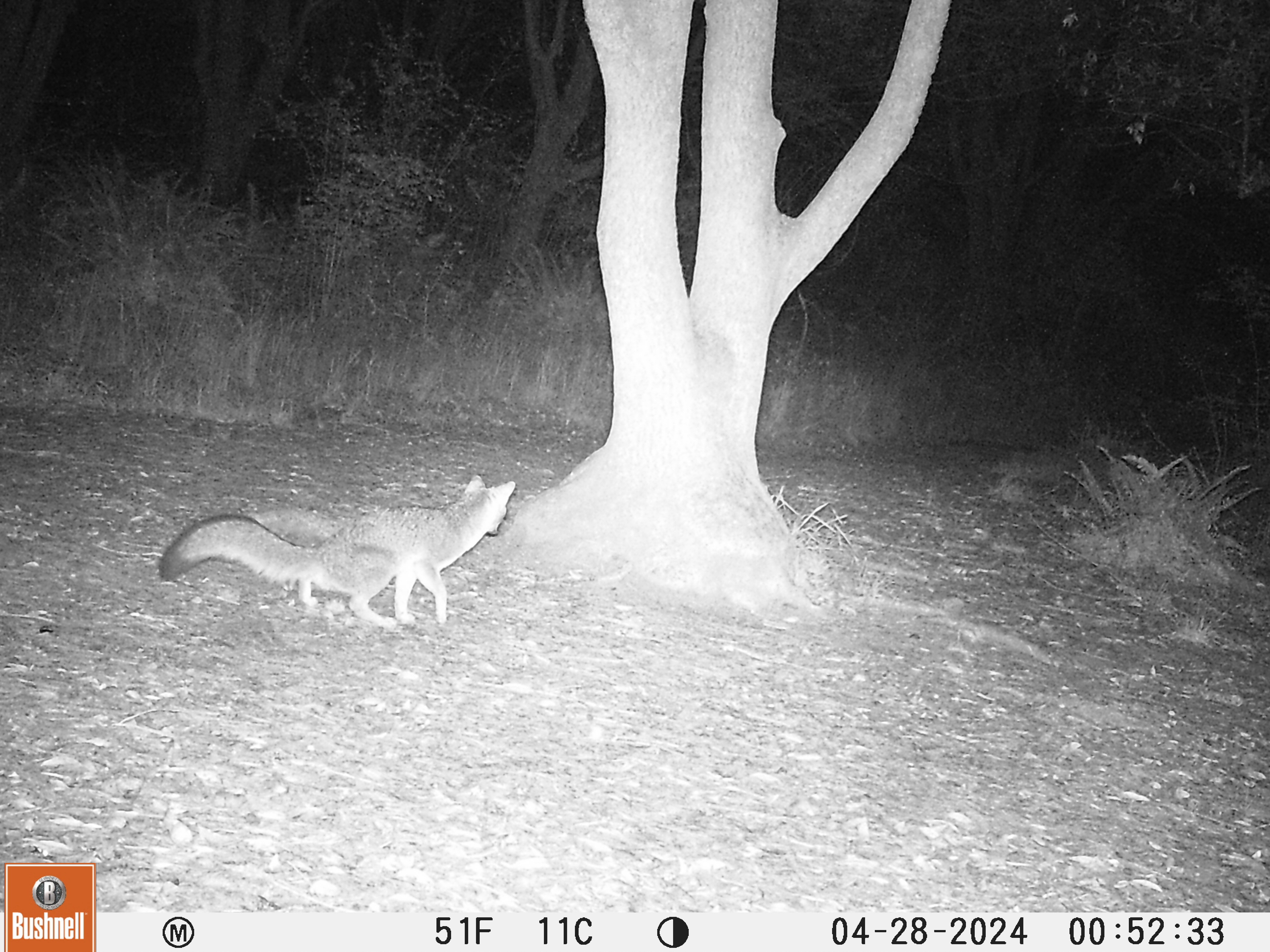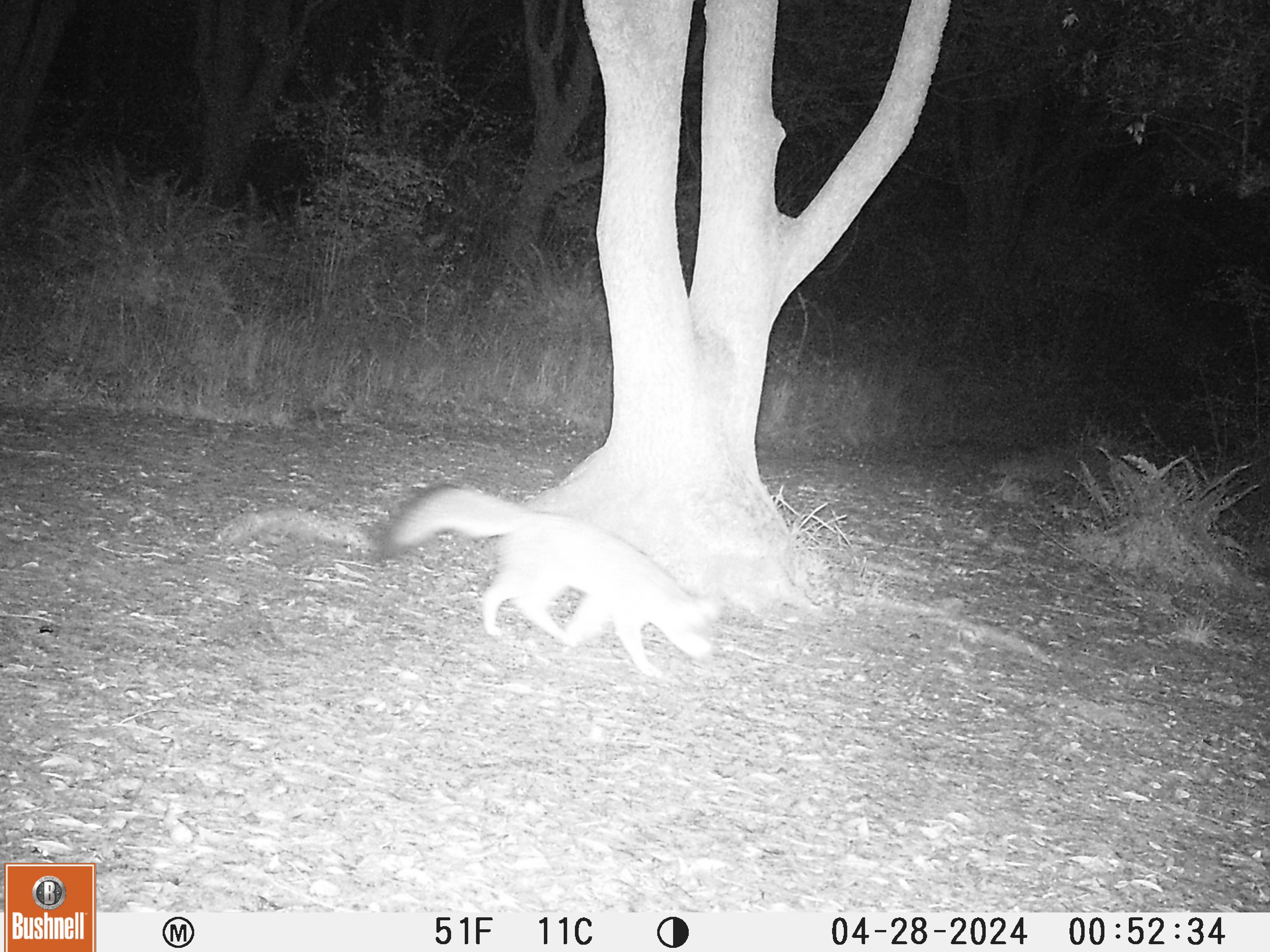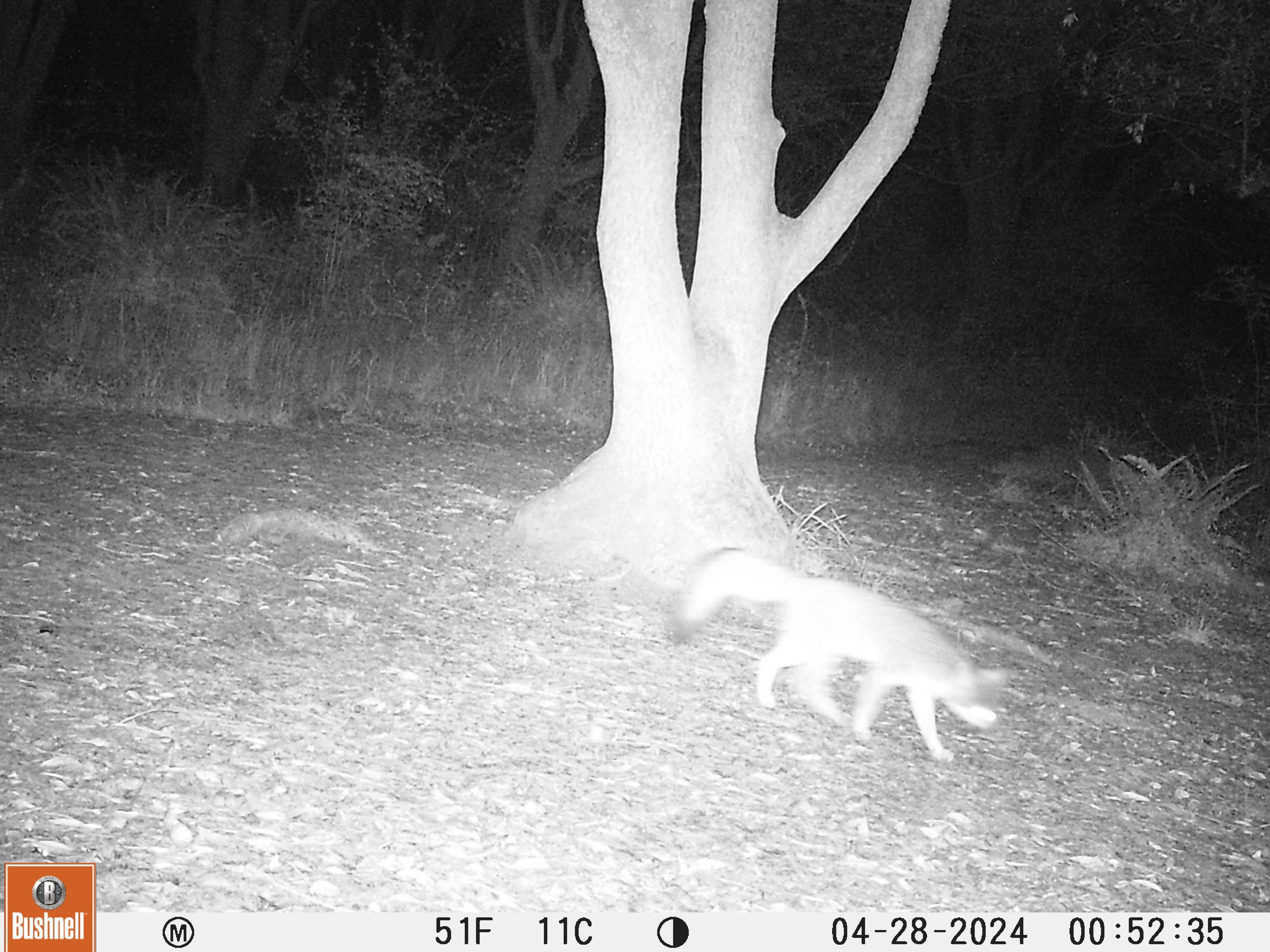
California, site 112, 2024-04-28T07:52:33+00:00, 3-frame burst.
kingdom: Animalia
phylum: Chordata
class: Mammalia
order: Carnivora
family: Canidae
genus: Urocyon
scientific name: Urocyon cinereoargenteus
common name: gray fox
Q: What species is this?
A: Gray fox (Urocyon cinereoargenteus).